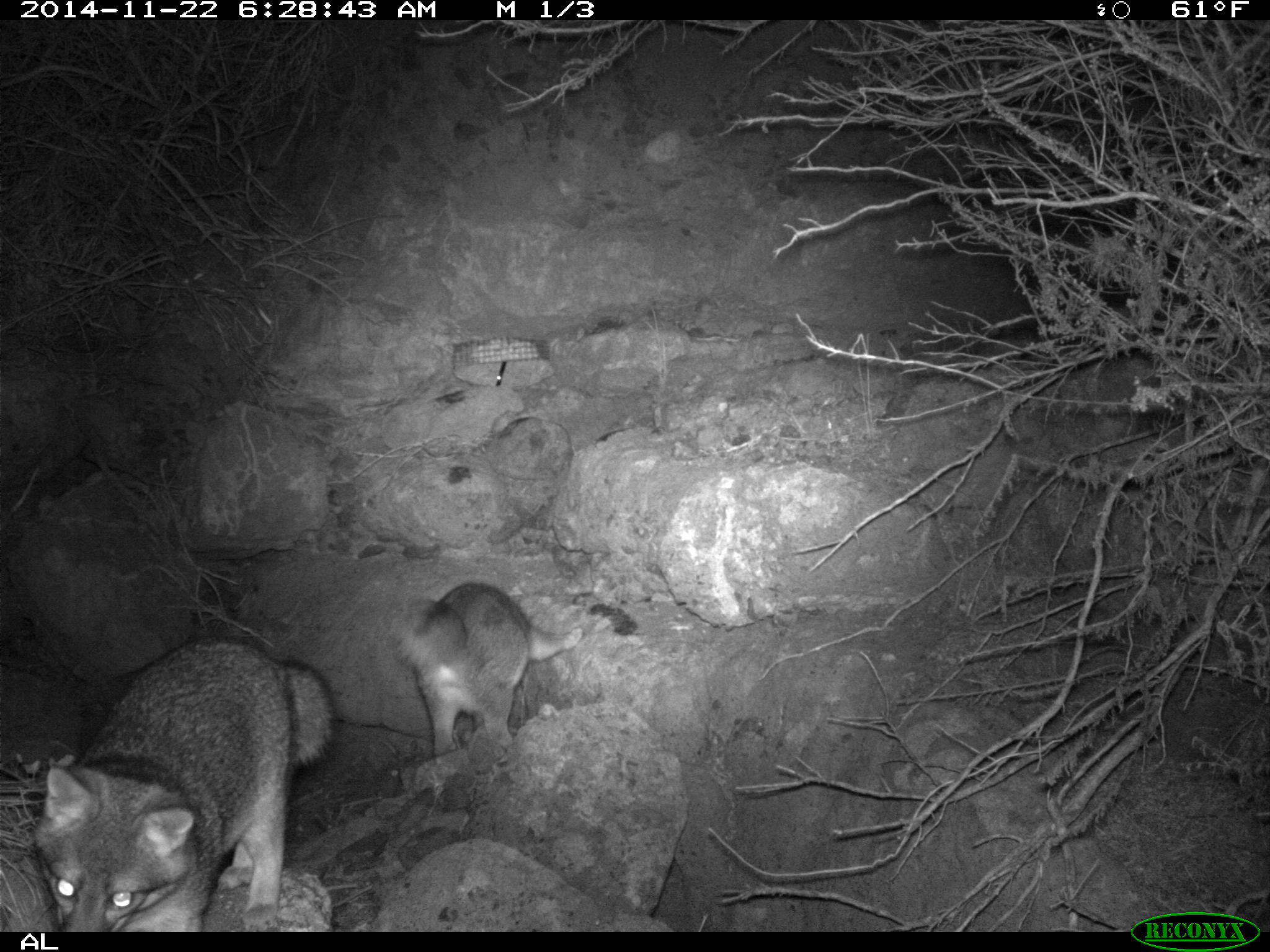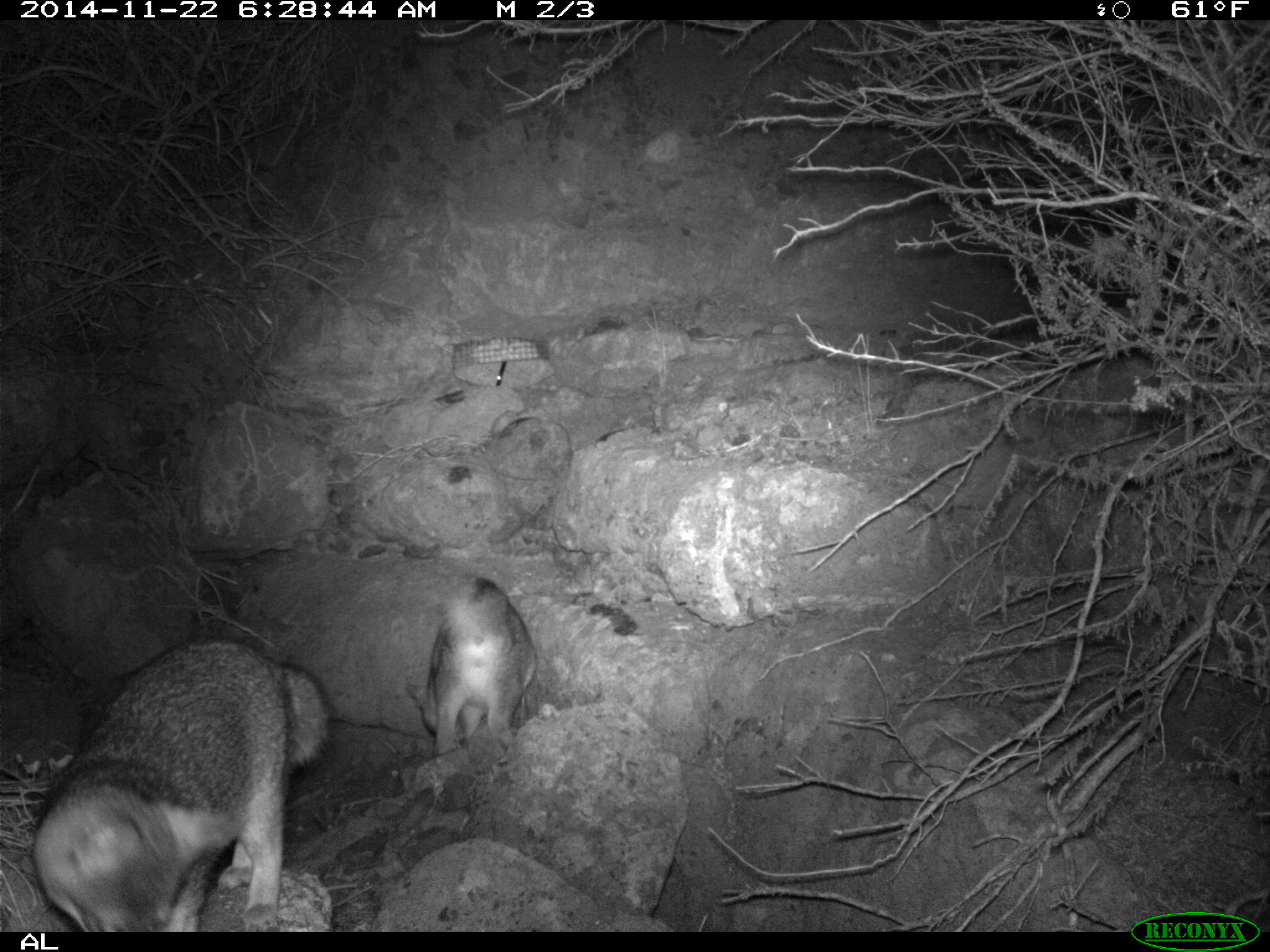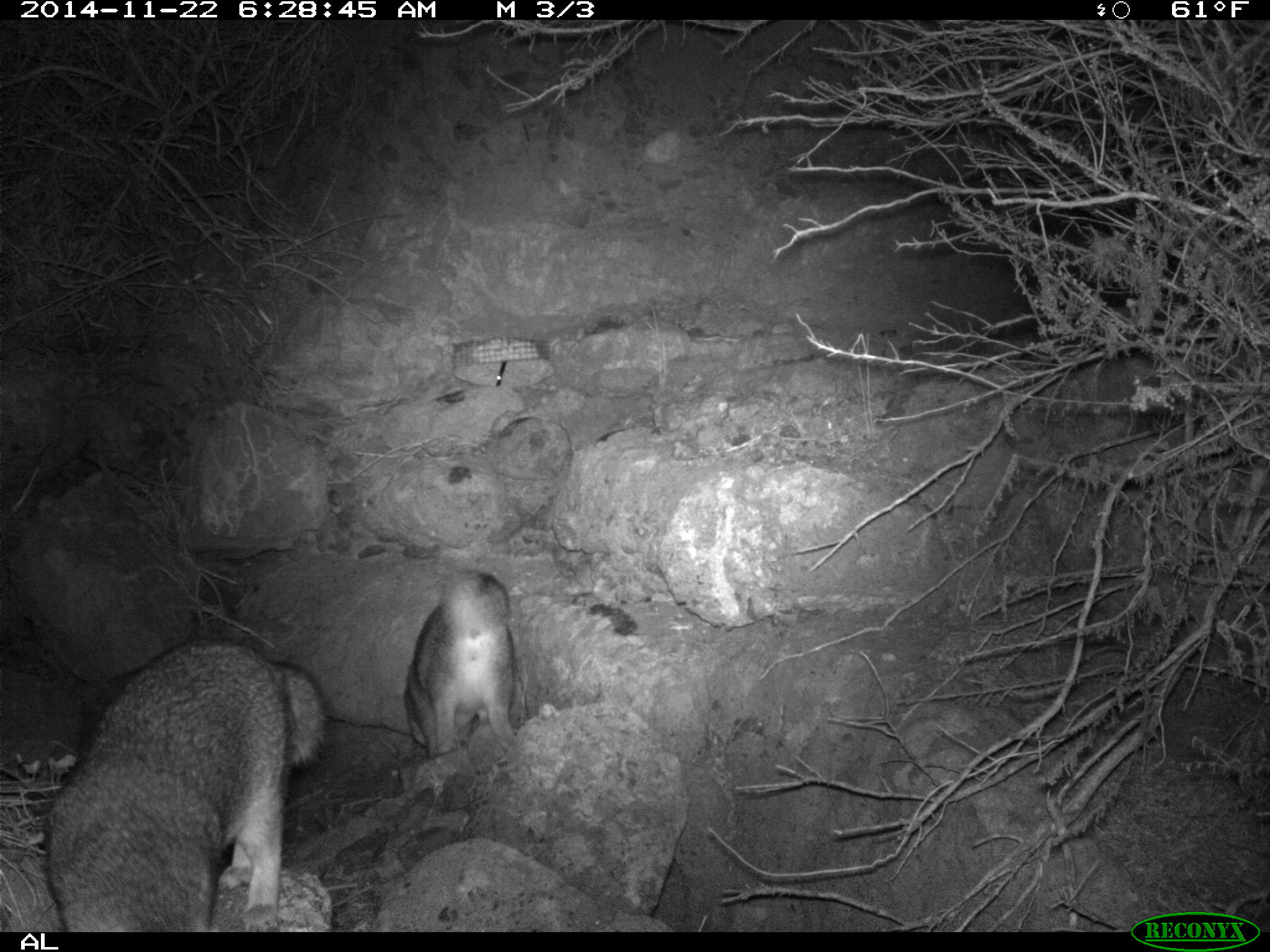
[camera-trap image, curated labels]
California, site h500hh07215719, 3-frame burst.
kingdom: Animalia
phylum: Chordata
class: Mammalia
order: Carnivora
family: Canidae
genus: Urocyon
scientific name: Urocyon littoralis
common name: island fox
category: fox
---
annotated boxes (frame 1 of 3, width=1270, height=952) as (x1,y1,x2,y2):
fox: (32,637,337,932); (386,580,582,754)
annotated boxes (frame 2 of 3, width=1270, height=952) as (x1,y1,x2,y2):
fox: (31,639,330,931); (405,577,536,757)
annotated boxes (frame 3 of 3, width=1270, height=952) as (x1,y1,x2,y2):
fox: (42,639,322,932); (402,569,522,762)